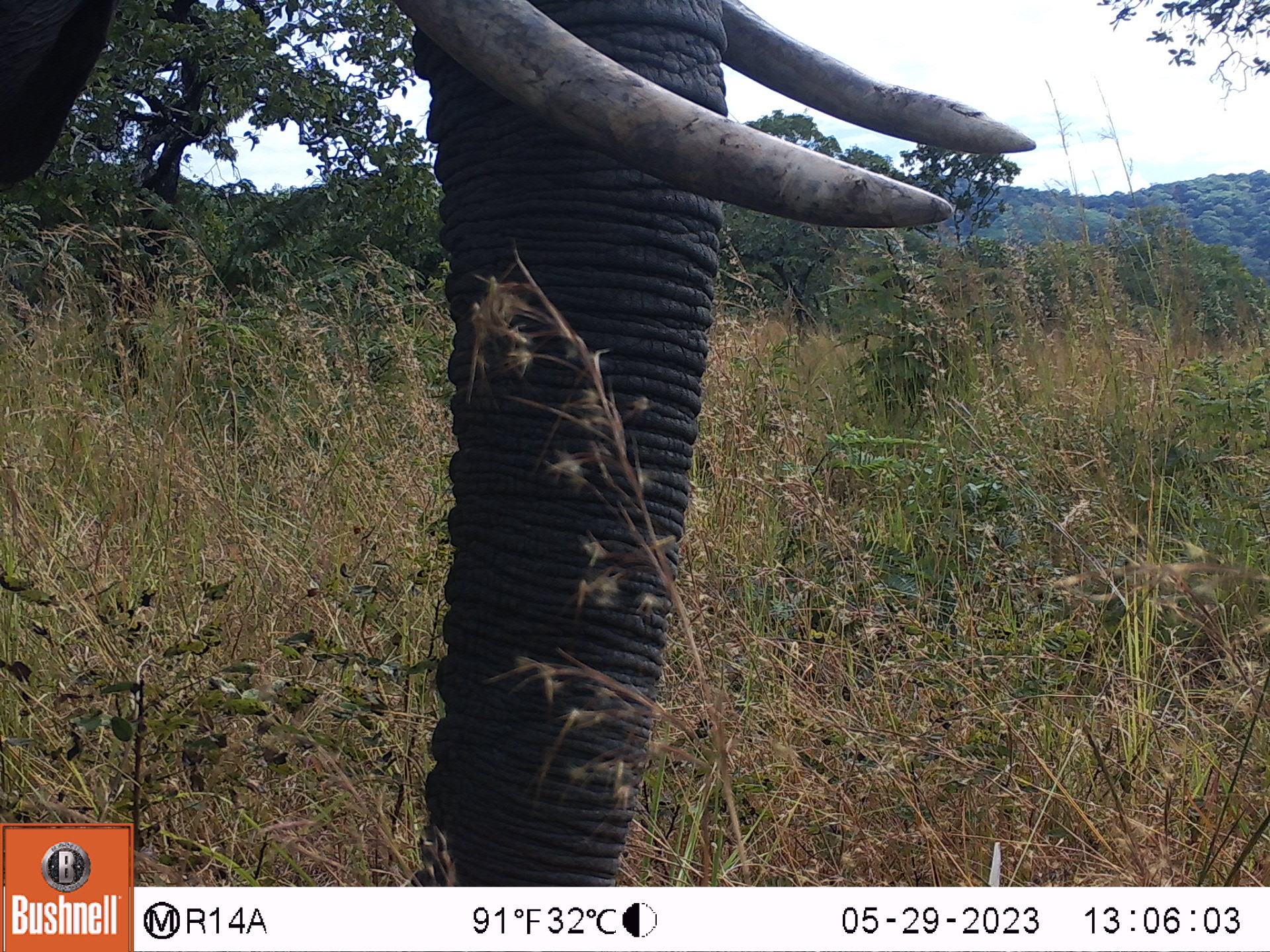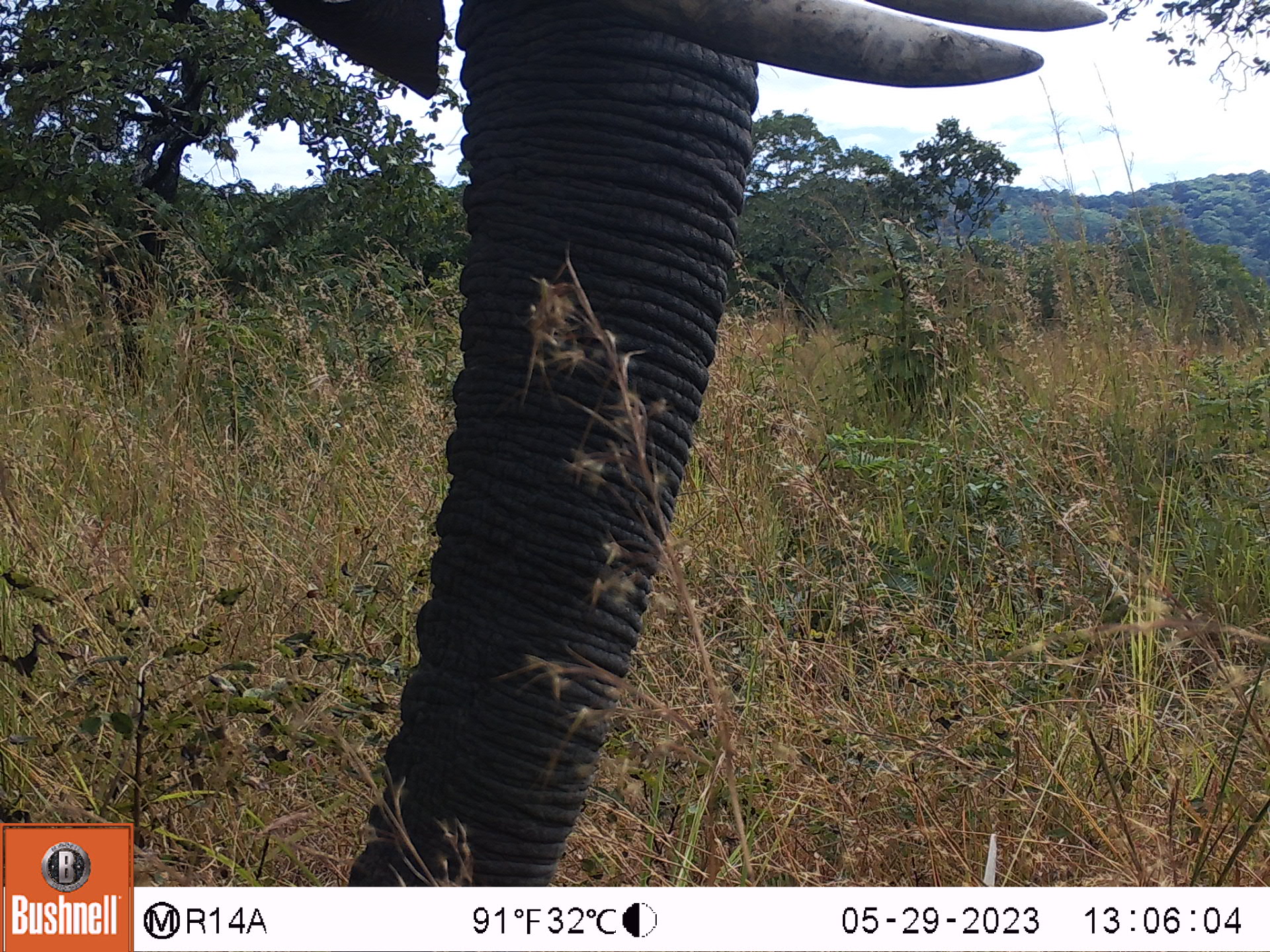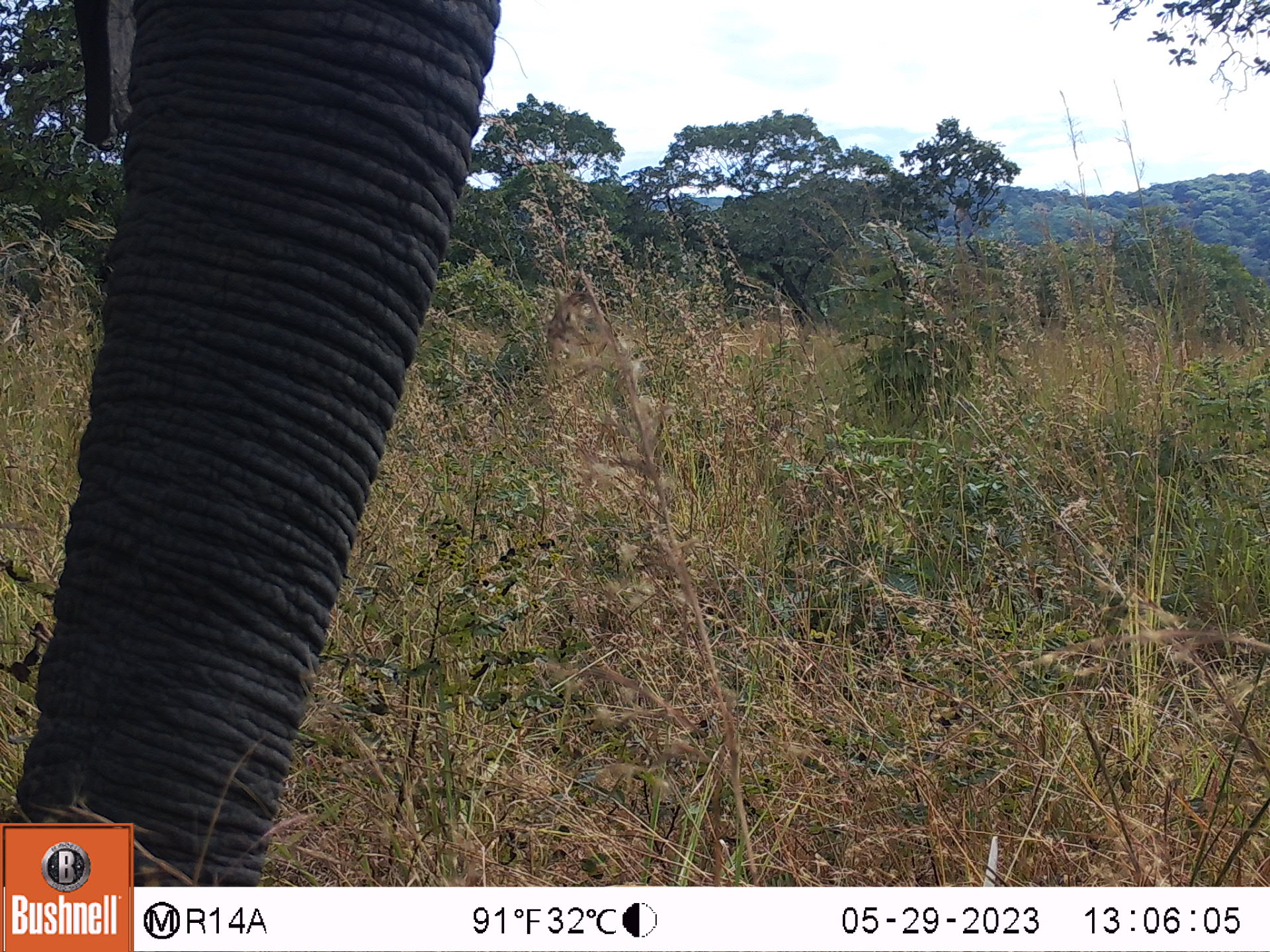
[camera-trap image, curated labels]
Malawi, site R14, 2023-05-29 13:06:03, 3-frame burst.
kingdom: Animalia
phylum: Chordata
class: Mammalia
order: Proboscidea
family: Elephantidae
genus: Loxodonta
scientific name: Loxodonta africana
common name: african savanna elephant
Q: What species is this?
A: African savanna elephant (Loxodonta africana).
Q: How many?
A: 1.